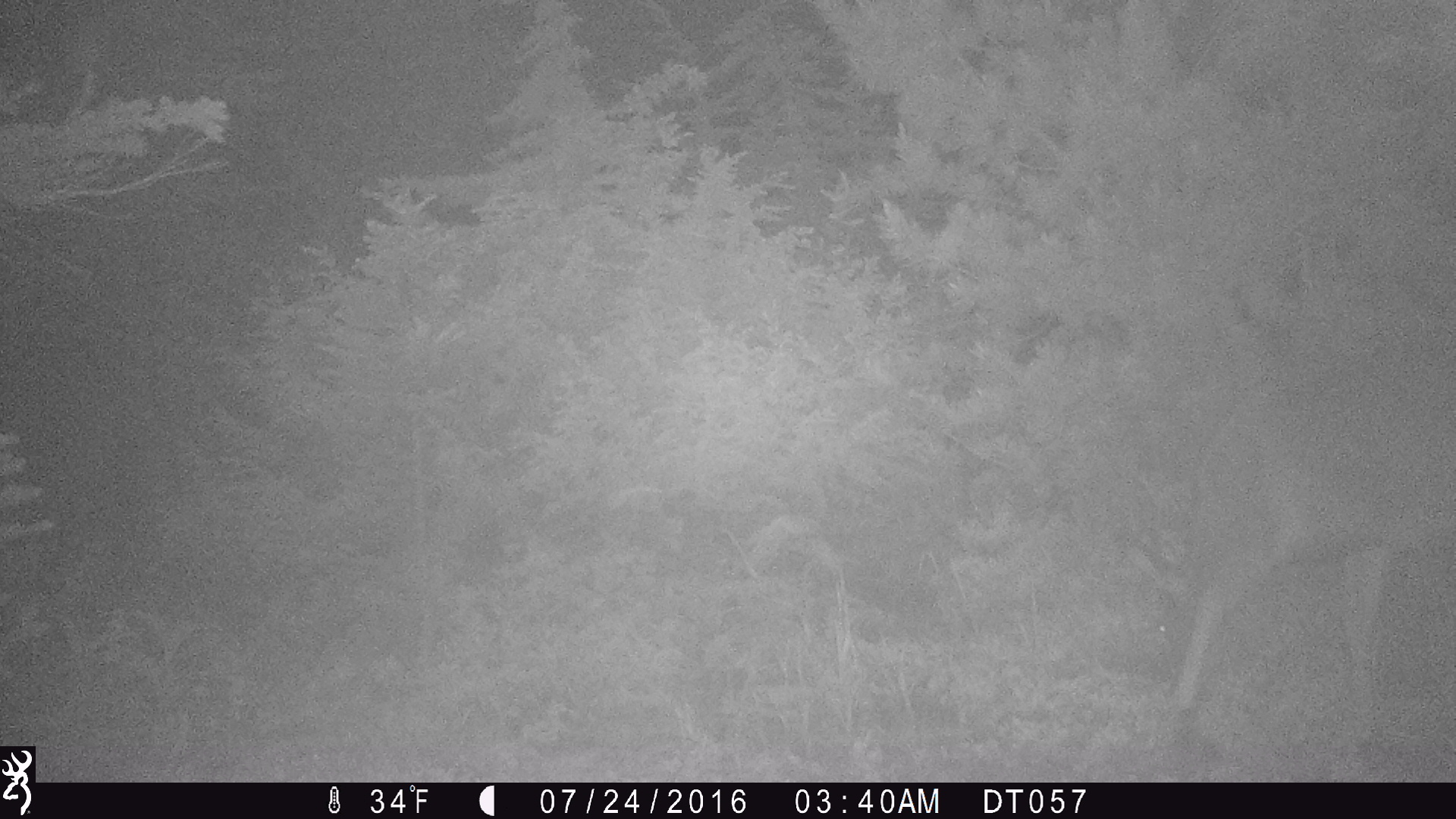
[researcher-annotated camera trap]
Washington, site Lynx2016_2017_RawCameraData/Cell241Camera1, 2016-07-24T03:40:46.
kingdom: Animalia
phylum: Chordata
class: Mammalia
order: Artiodactyla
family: Cervidae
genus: Odocoileus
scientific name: Odocoileus hemionus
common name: mule deer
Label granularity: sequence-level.